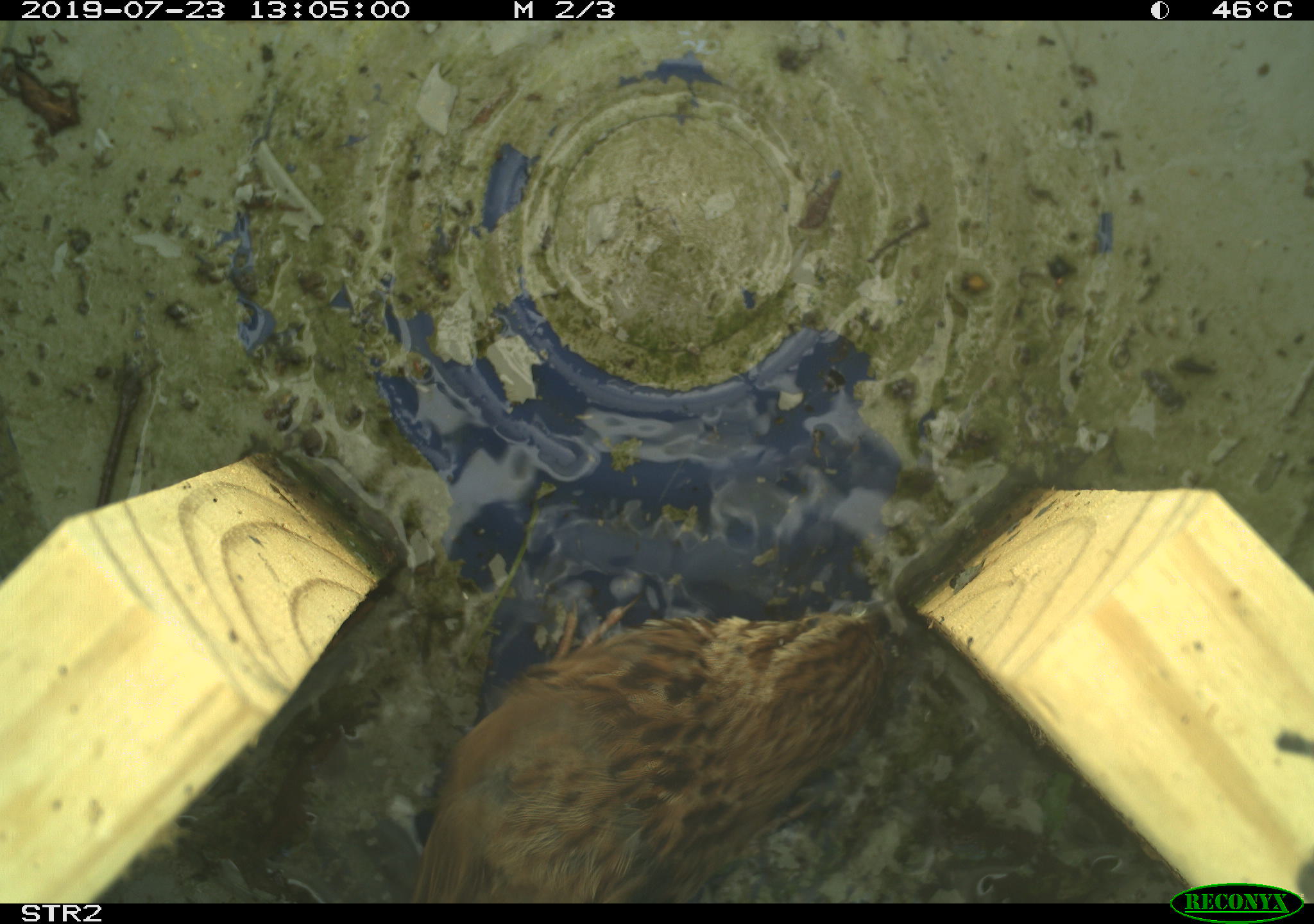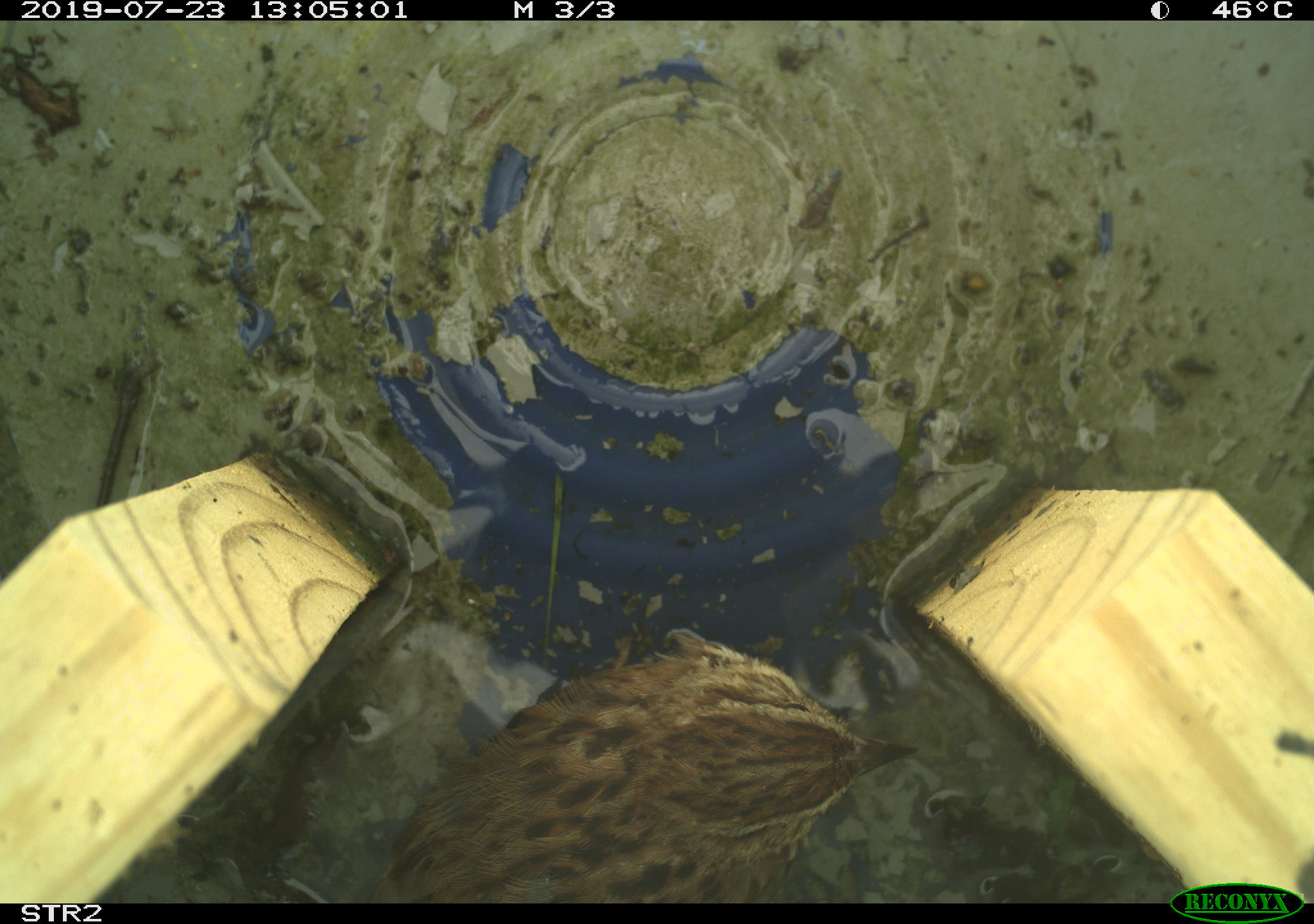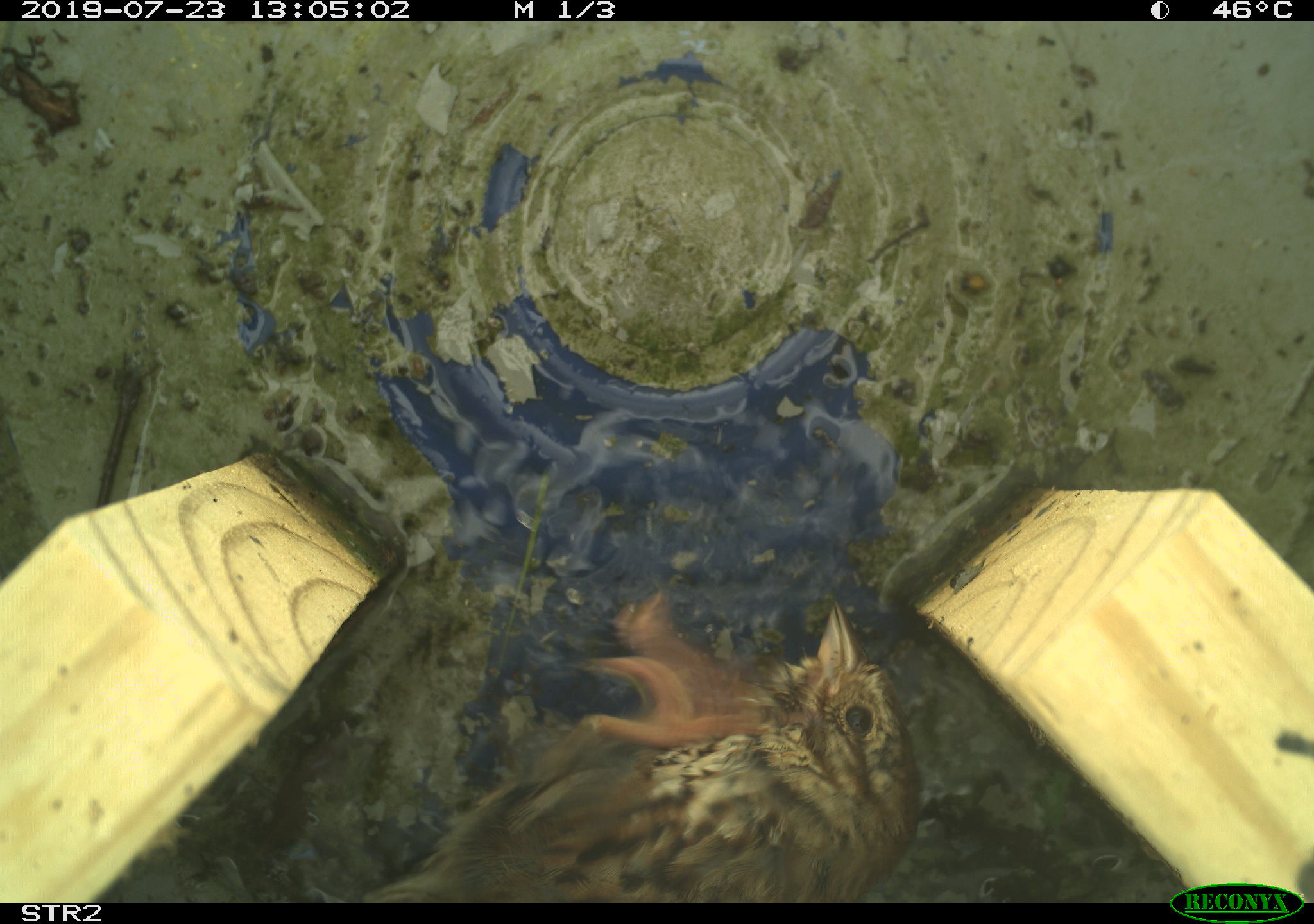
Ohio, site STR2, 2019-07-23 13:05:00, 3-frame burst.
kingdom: Animalia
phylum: Chordata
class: Aves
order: Passeriformes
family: Passerellidae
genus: Melospiza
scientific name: Melospiza melodia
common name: song sparrow